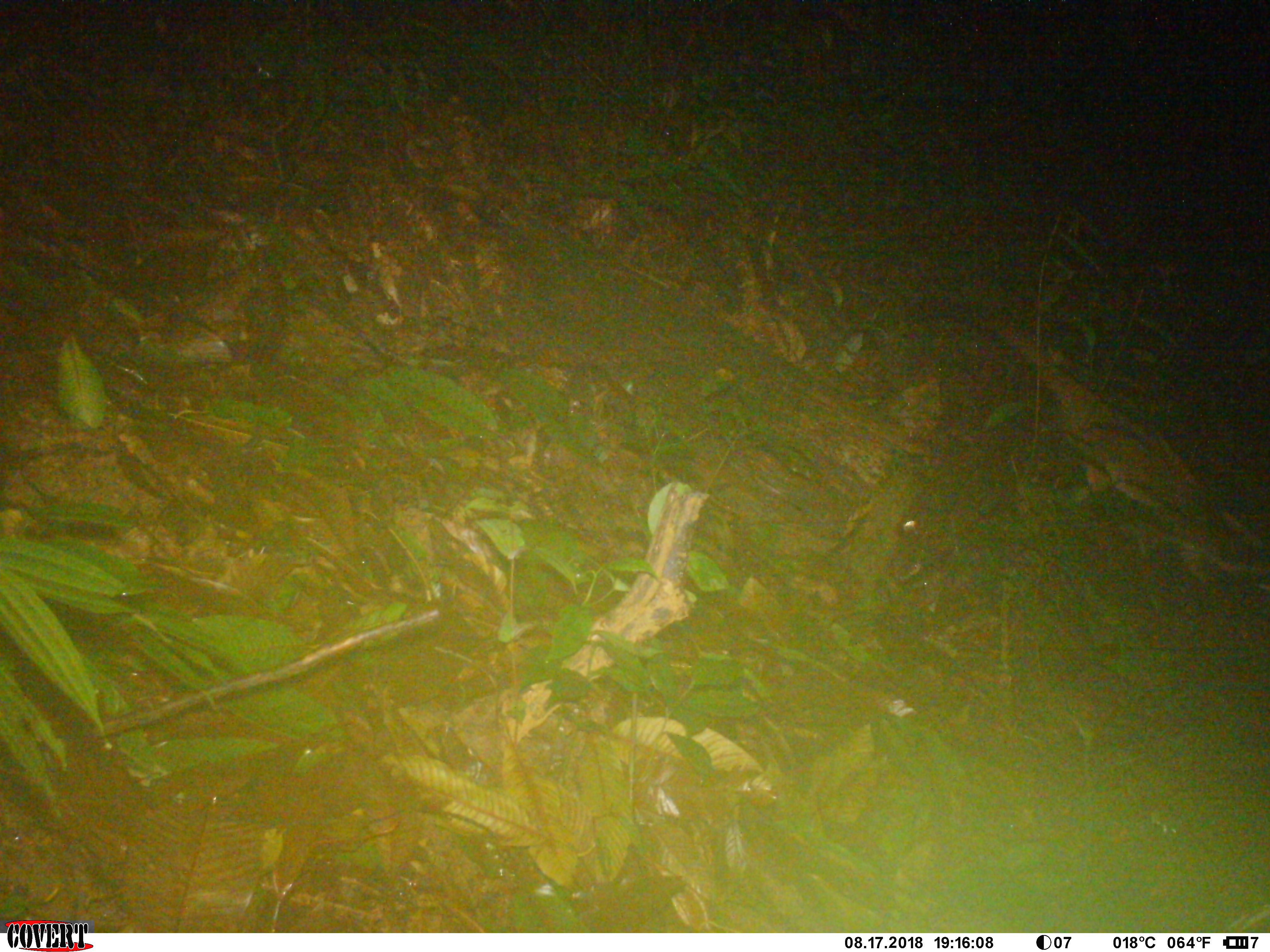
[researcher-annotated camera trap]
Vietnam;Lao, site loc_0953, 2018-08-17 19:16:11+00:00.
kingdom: Animalia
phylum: Chordata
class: Mammalia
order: Carnivora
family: Viverridae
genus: Paguma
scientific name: Paguma larvata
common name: masked palm civet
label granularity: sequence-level